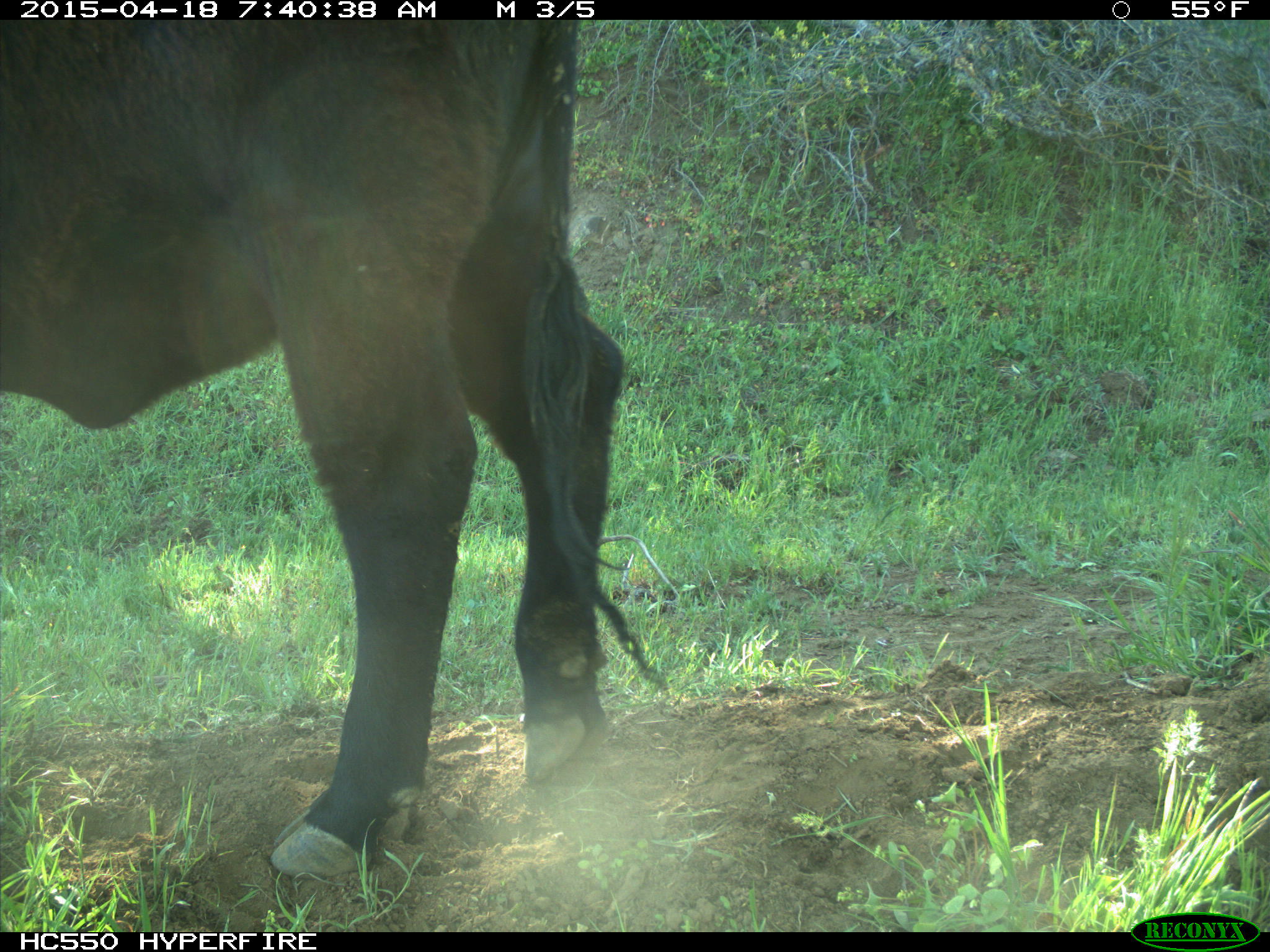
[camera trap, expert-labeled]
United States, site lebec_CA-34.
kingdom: Animalia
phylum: Chordata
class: Mammalia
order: Artiodactyla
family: Bovidae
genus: Bos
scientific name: Bos taurus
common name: domestic cow